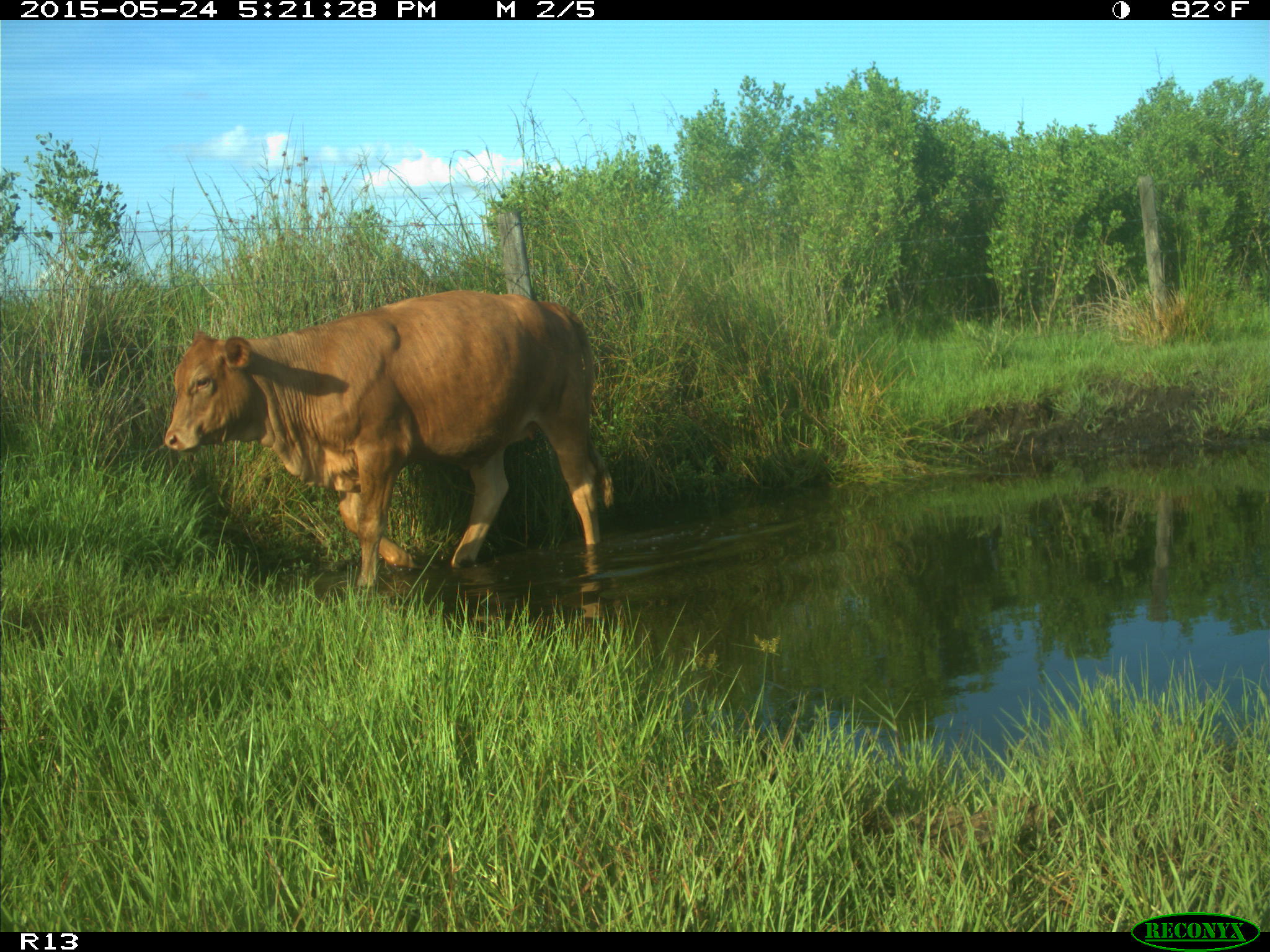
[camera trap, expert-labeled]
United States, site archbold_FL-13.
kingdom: Animalia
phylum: Chordata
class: Mammalia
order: Artiodactyla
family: Bovidae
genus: Bos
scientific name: Bos taurus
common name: domestic cow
Bos taurus (domestic cow).